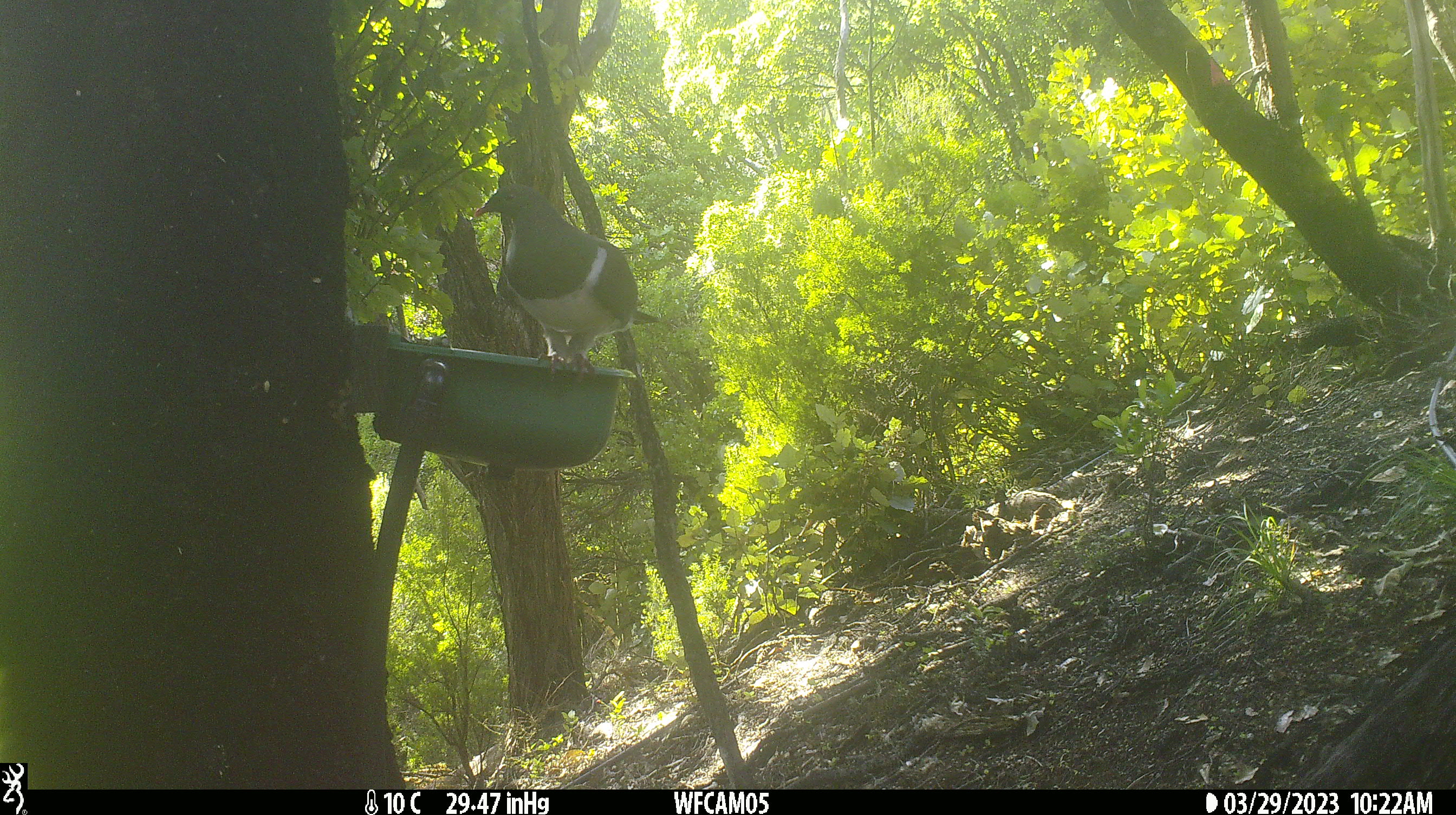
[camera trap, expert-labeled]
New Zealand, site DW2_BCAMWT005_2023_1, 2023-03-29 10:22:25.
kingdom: Animalia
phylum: Chordata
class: Aves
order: Columbiformes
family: Columbidae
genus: Hemiphaga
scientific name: Hemiphaga novaeseelandiae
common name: new zealand pigeon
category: kereru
Kereru (new zealand pigeon) (Hemiphaga novaeseelandiae).